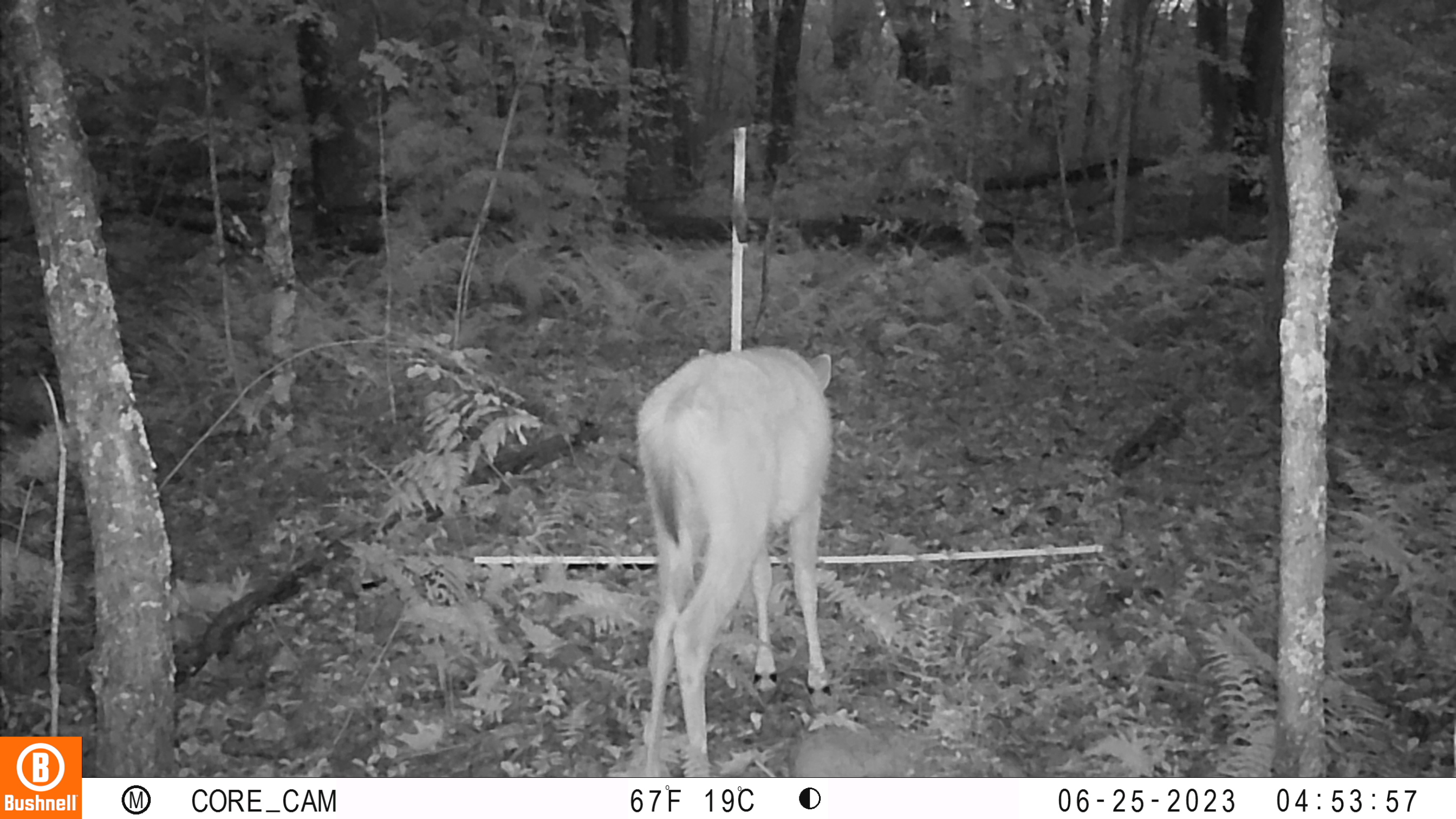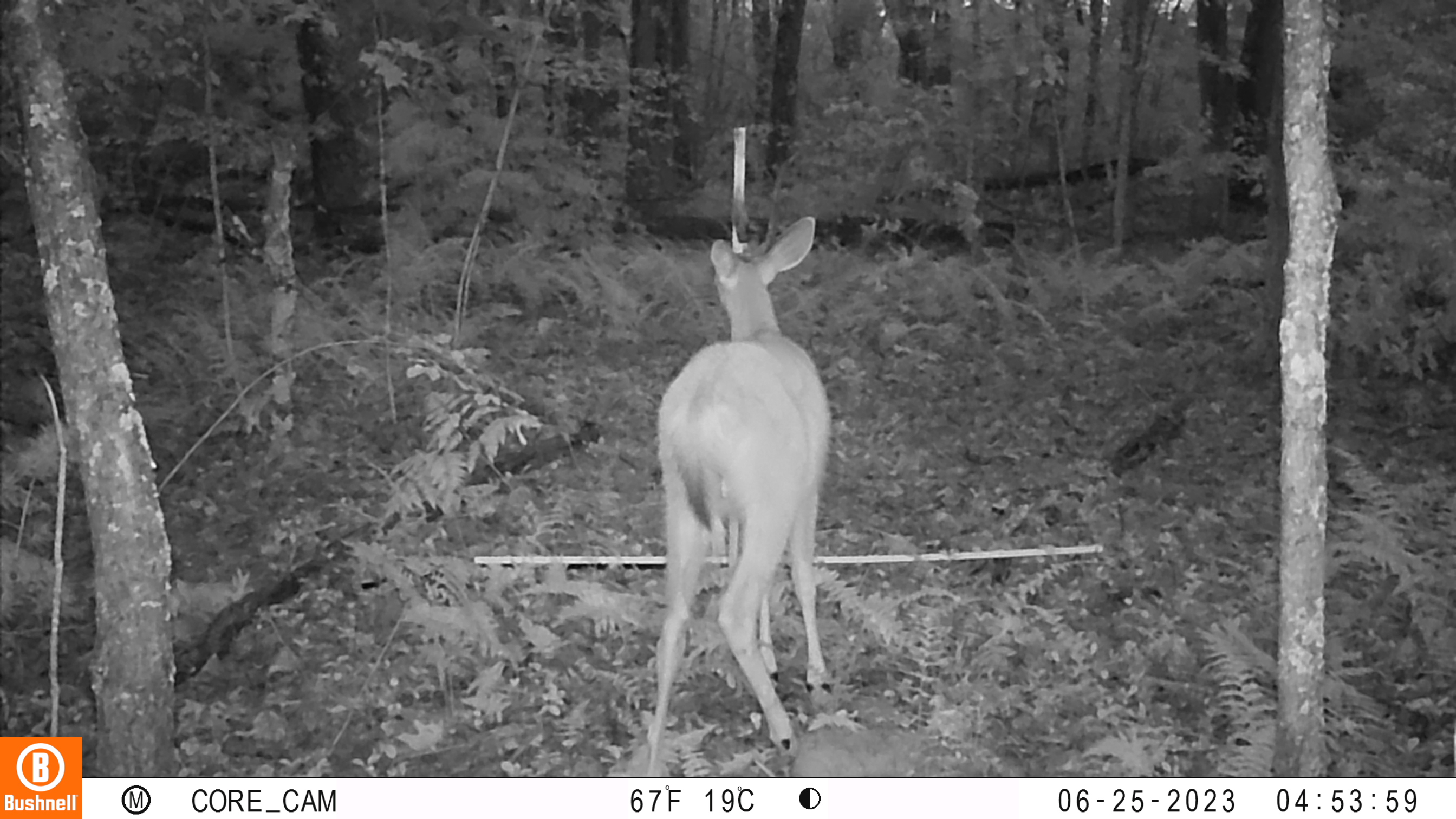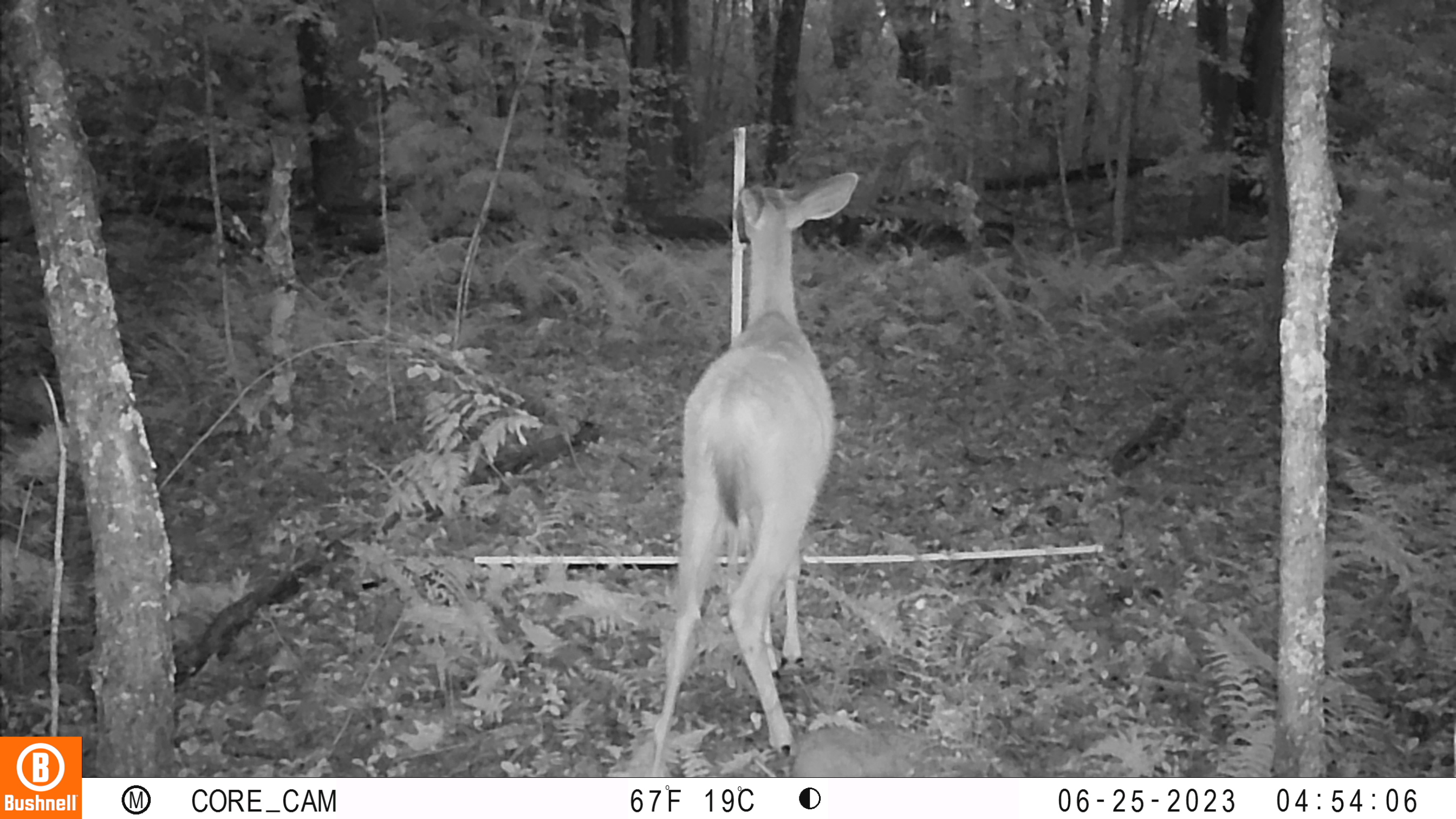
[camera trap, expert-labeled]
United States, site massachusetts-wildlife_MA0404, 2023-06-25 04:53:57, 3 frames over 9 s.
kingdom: Animalia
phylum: Chordata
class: Mammalia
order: Artiodactyla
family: Cervidae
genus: Odocoileus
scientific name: Odocoileus virginianus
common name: white-tailed deer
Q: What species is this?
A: White-tailed deer (Odocoileus virginianus).